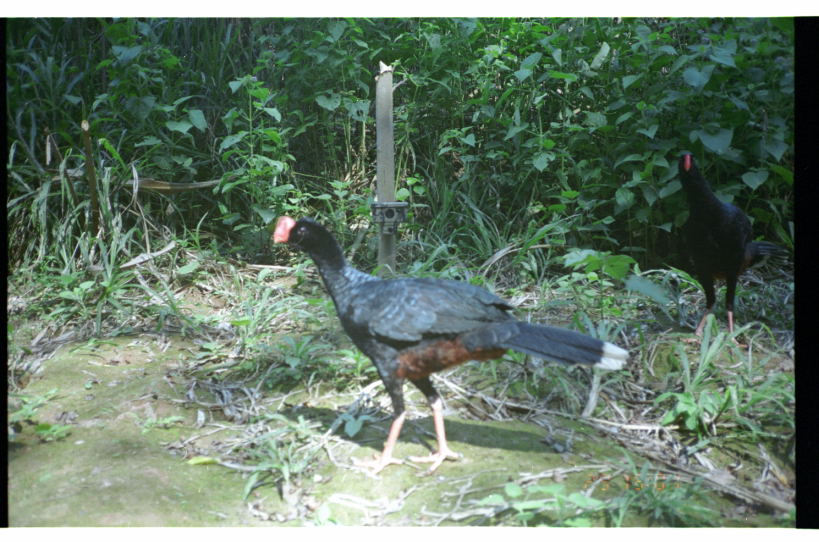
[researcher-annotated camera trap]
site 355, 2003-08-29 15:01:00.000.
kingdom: Animalia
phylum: Chordata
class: Aves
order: Galliformes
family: Cracidae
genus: Mitu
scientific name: Mitu tuberosum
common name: razor-billed curassow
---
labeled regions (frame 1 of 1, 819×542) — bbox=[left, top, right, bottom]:
mitu tuberosum: bbox=[272, 214, 629, 477]; bbox=[678, 153, 790, 349]